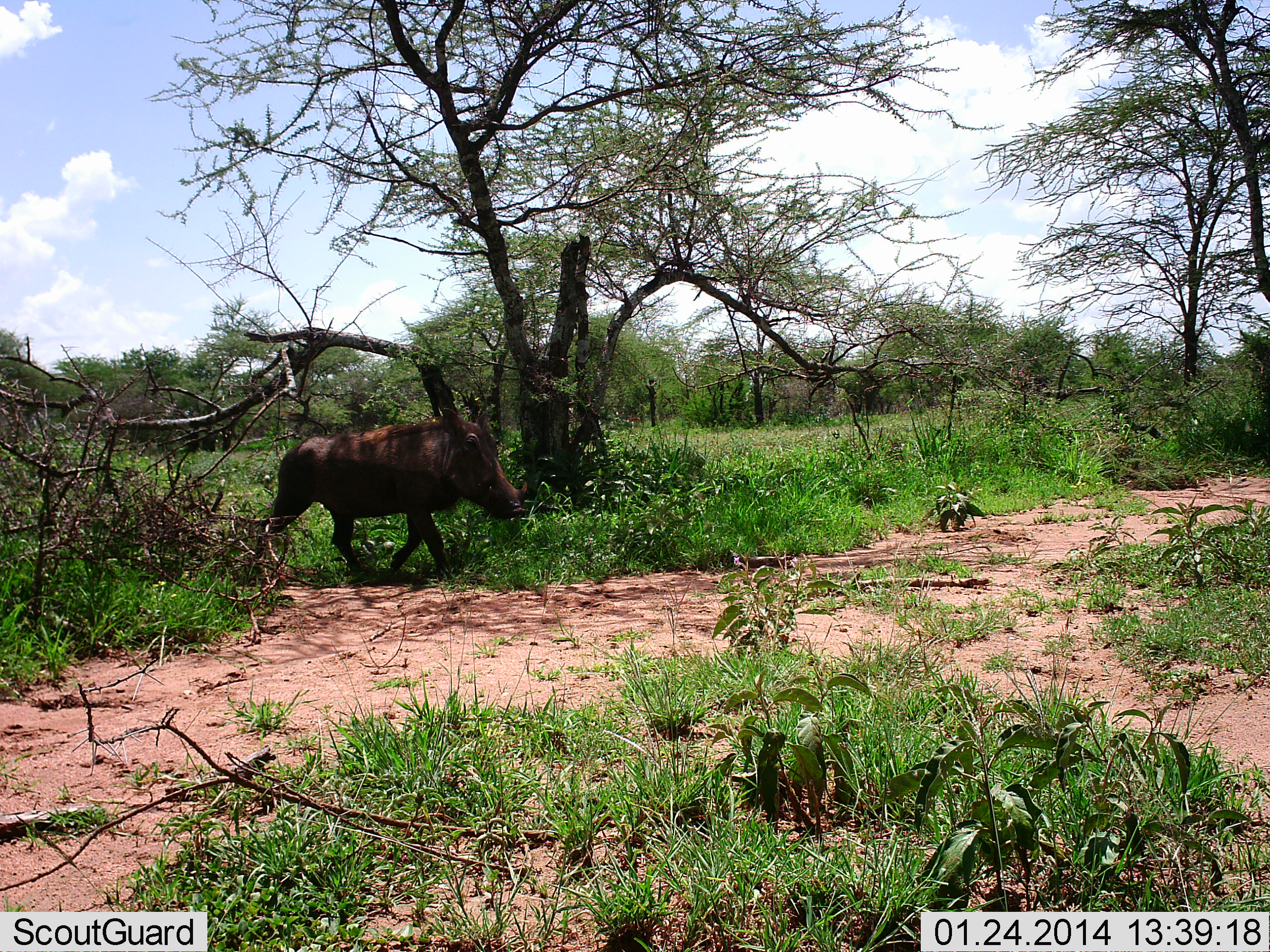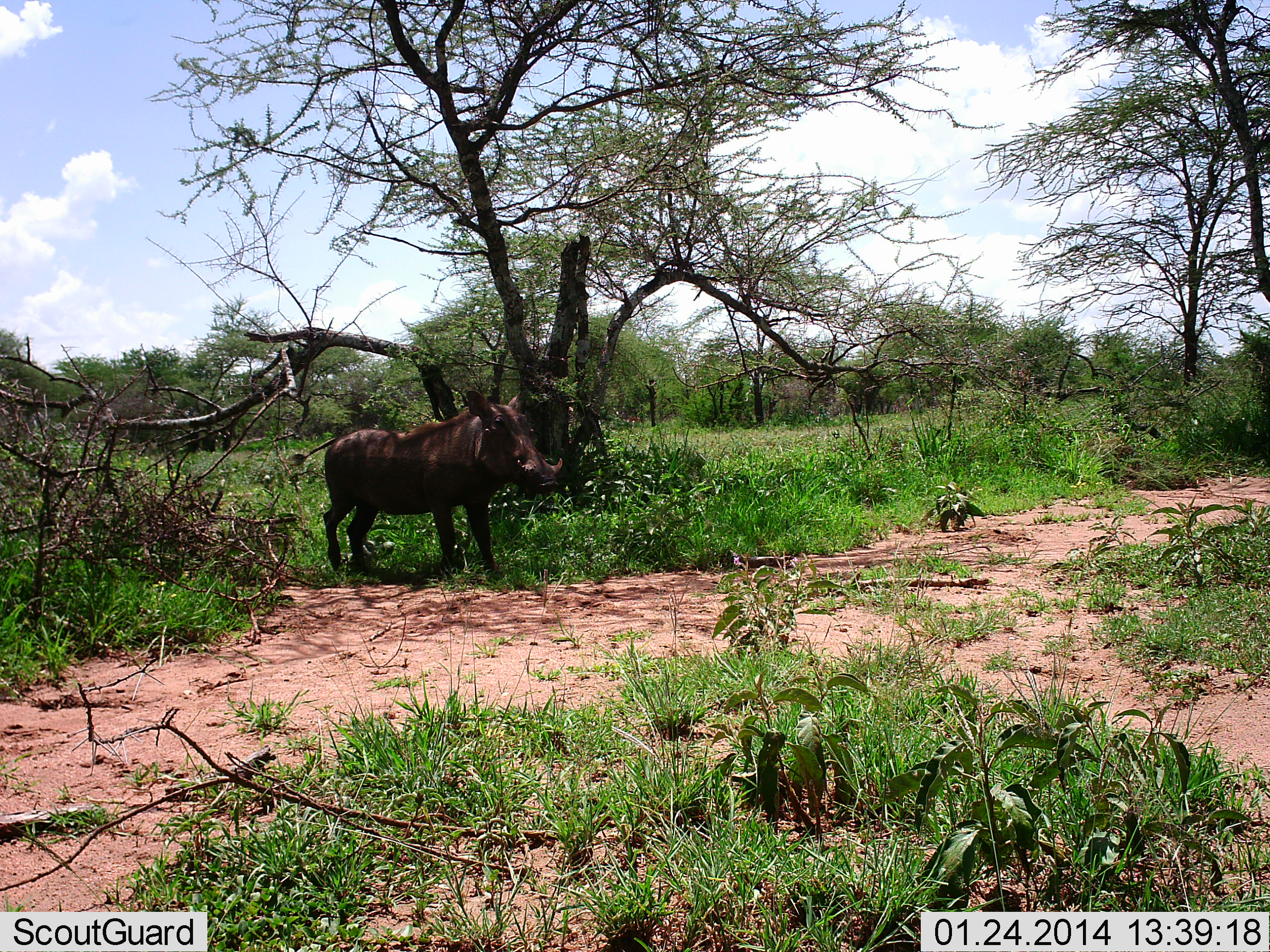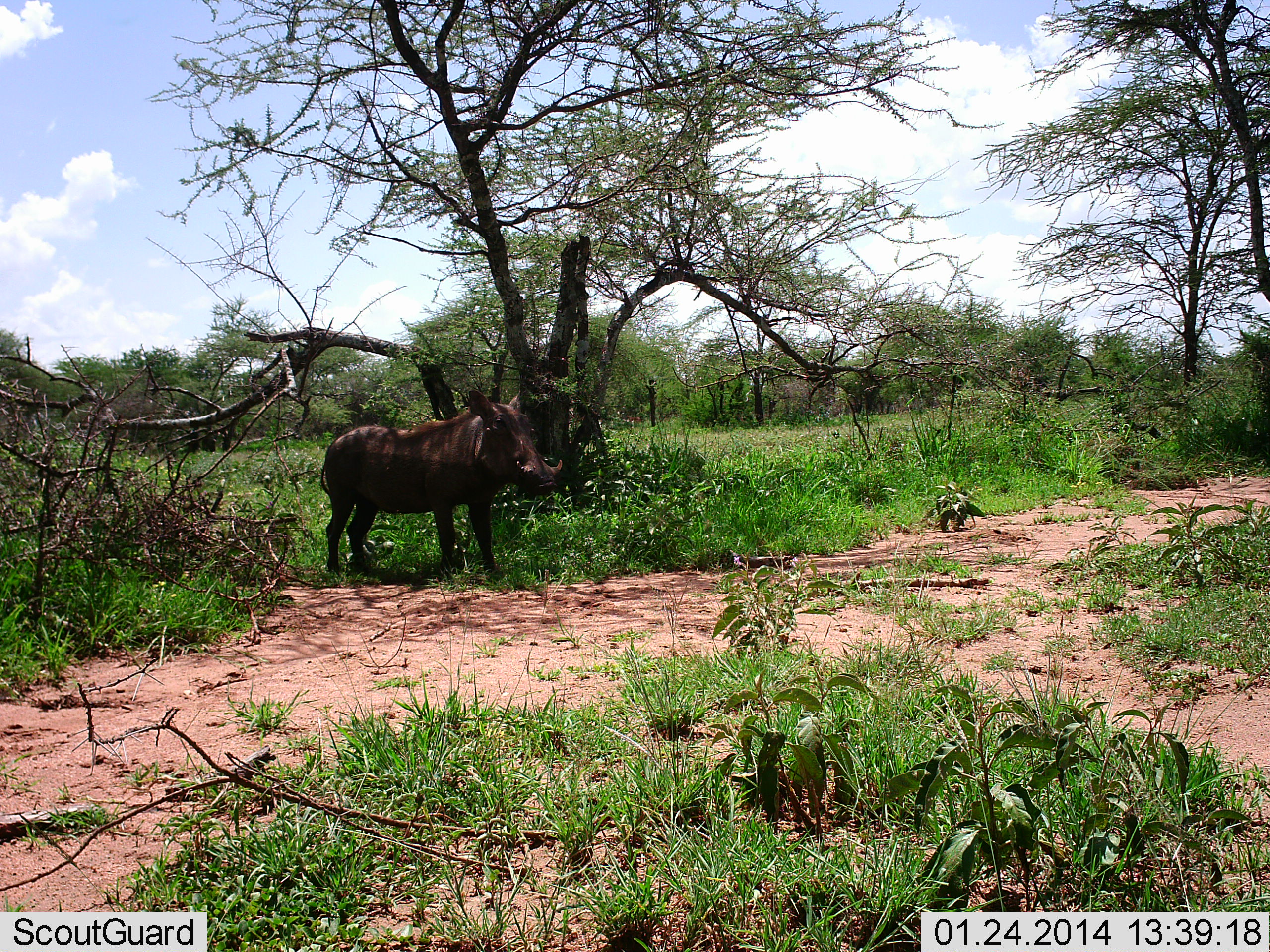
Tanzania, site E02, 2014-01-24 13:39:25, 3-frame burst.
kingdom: Animalia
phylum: Chordata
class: Mammalia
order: Artiodactyla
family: Suidae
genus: Phacochoerus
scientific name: Phacochoerus africanus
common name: warthog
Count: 1.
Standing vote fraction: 20%.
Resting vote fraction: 10%.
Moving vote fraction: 100%.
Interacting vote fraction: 0%.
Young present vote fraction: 0%.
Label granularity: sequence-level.